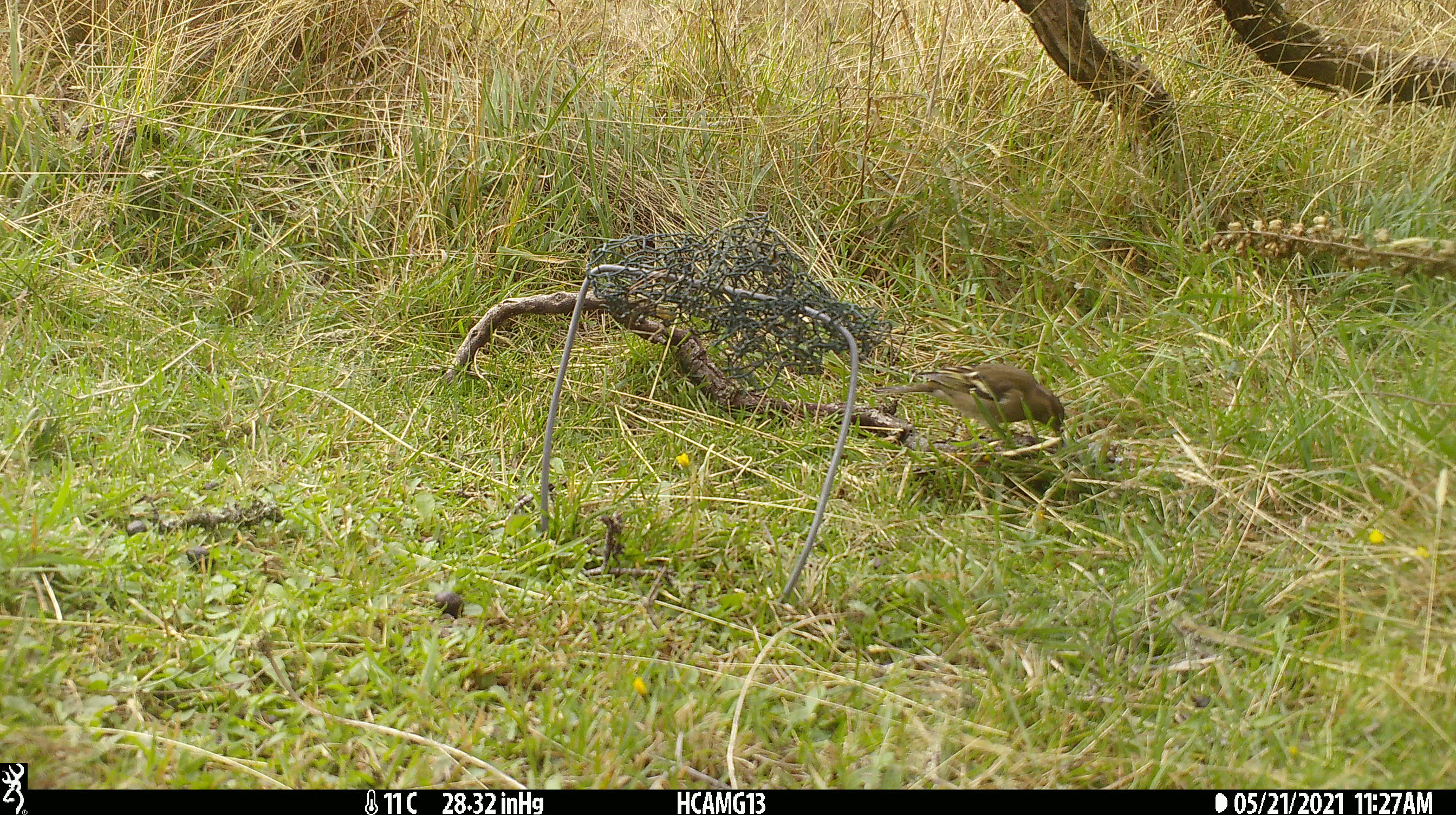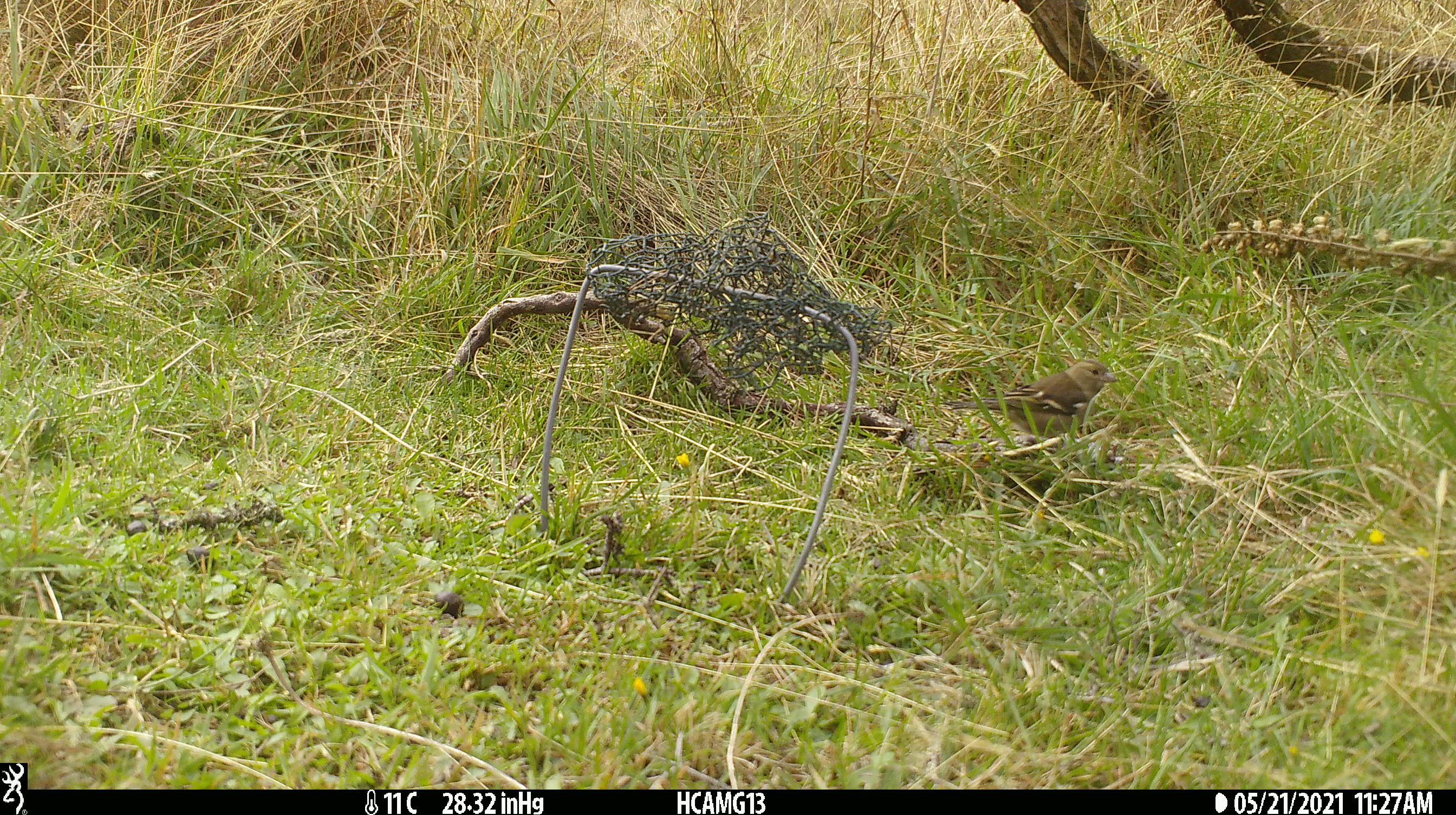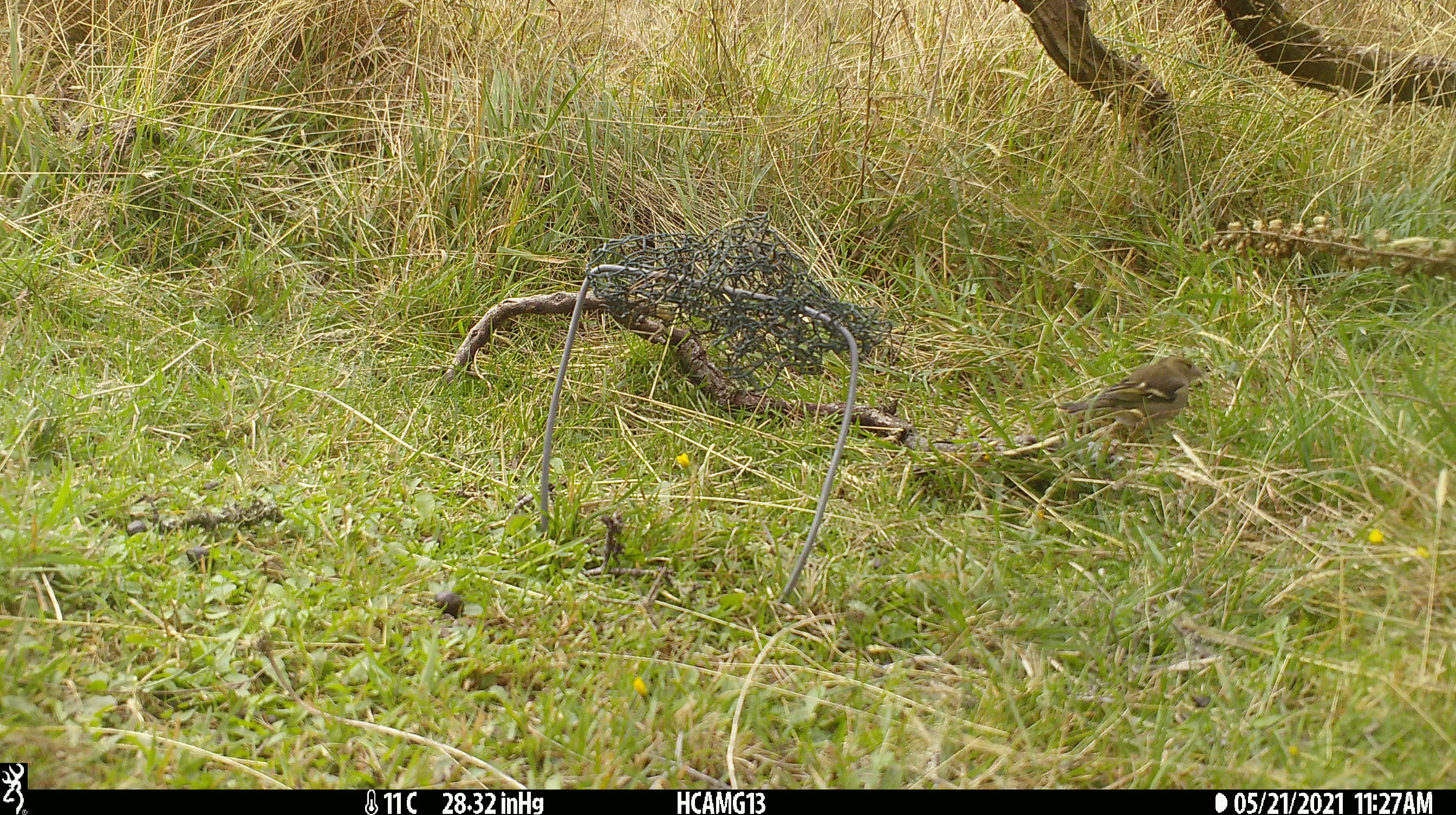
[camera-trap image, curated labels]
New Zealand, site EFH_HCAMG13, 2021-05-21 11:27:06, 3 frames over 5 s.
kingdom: Animalia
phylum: Chordata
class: Aves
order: Passeriformes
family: Fringillidae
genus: Fringilla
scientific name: Fringilla coelebs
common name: common chaffinch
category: chaffinch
Chaffinch (common chaffinch) (Fringilla coelebs).